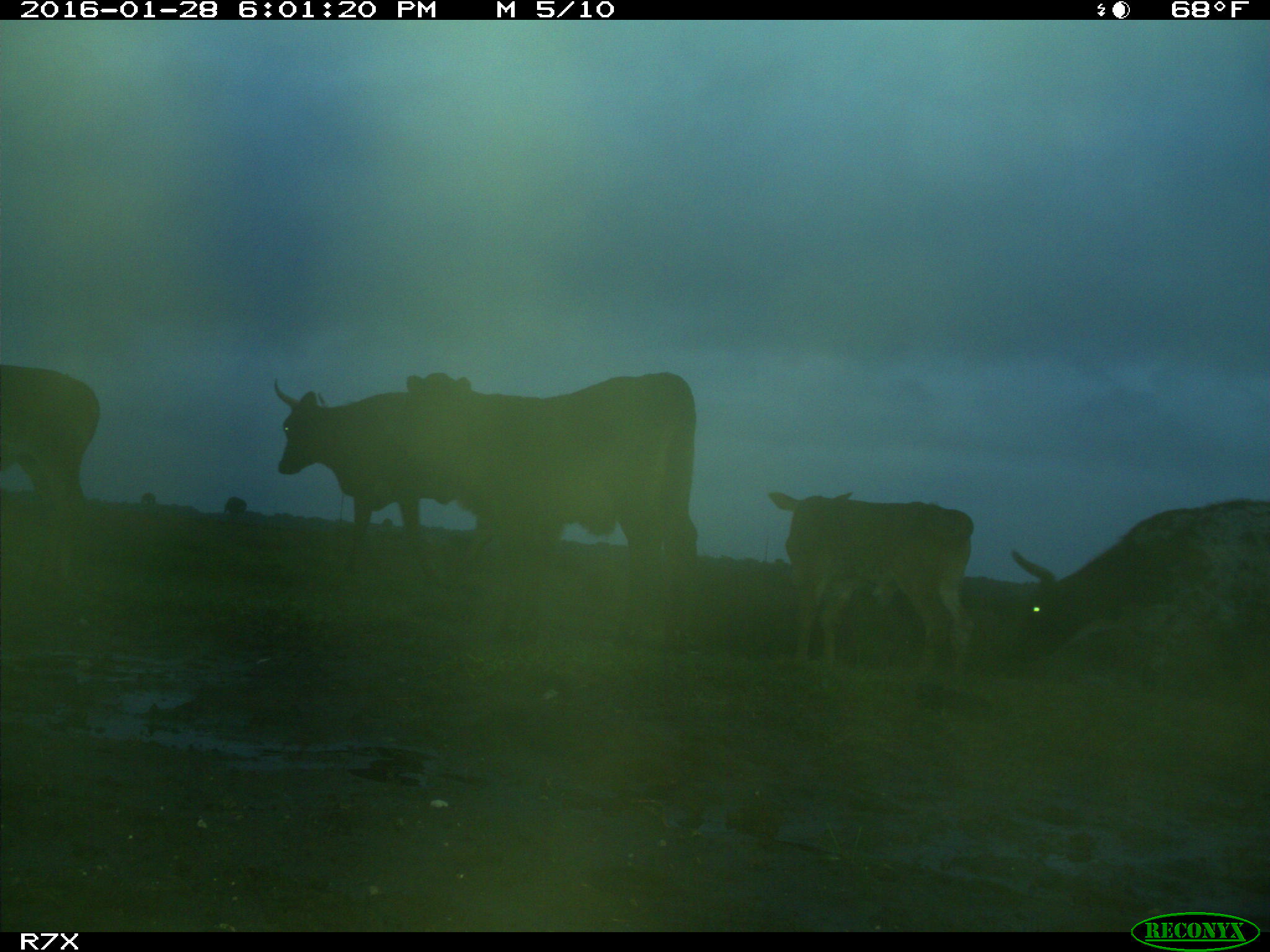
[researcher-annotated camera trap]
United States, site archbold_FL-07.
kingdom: Animalia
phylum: Chordata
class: Mammalia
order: Artiodactyla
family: Bovidae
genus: Bos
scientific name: Bos taurus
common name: domestic cow